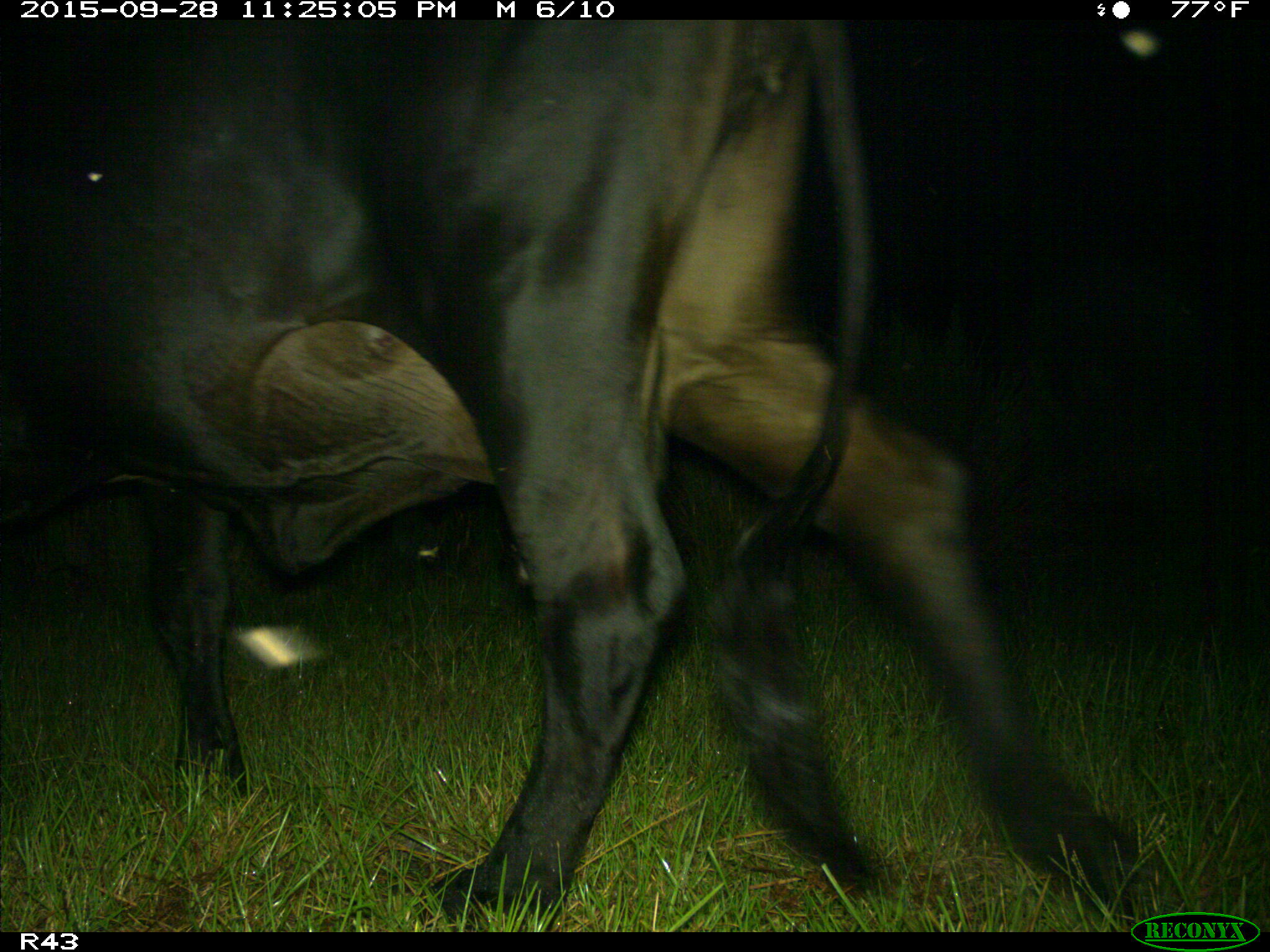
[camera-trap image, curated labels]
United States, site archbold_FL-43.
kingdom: Animalia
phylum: Chordata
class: Mammalia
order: Artiodactyla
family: Bovidae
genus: Bos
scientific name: Bos taurus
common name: domestic cow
Bos taurus (domestic cow).